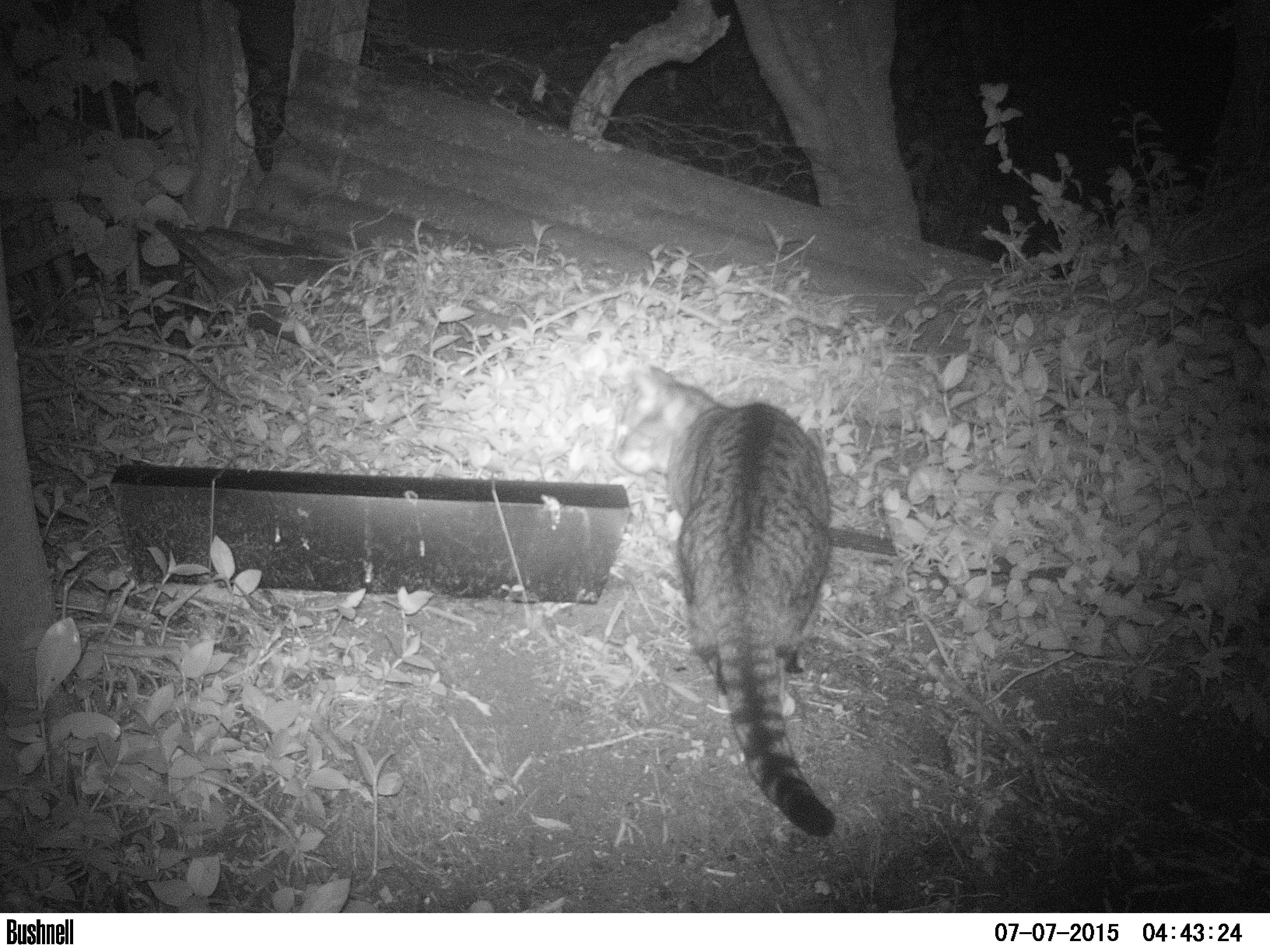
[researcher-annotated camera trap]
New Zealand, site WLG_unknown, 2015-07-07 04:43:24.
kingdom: Animalia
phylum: Chordata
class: Mammalia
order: Carnivora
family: Felidae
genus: Felis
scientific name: Felis catus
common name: domestic cat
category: cat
Cat (domestic cat) (Felis catus).